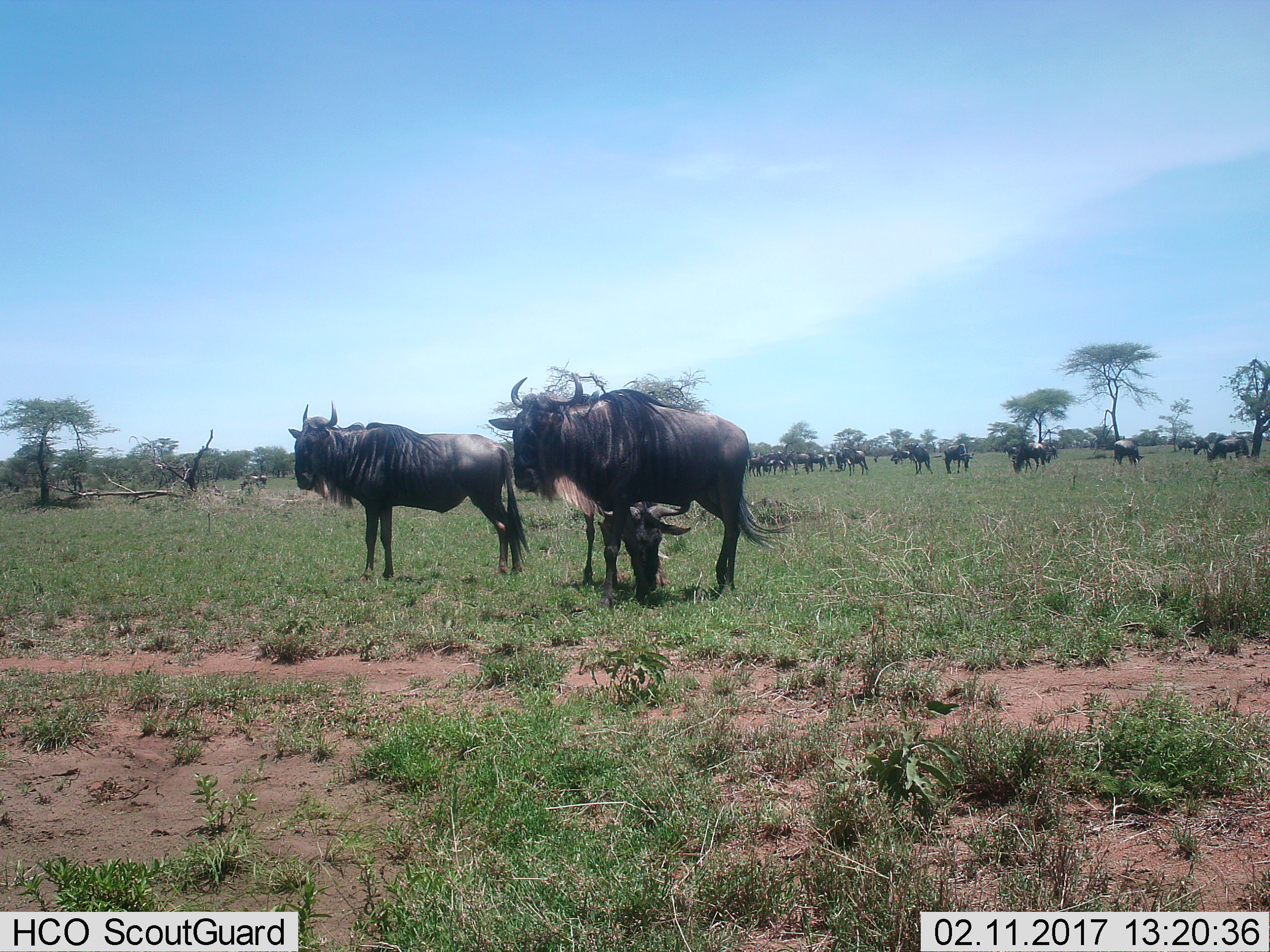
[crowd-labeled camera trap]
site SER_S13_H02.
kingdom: Animalia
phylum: Chordata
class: Mammalia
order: Artiodactyla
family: Bovidae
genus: Connochaetes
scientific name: Connochaetes taurinus taurinus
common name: blue wildebeest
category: wildebeestblue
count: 11-50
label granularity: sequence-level